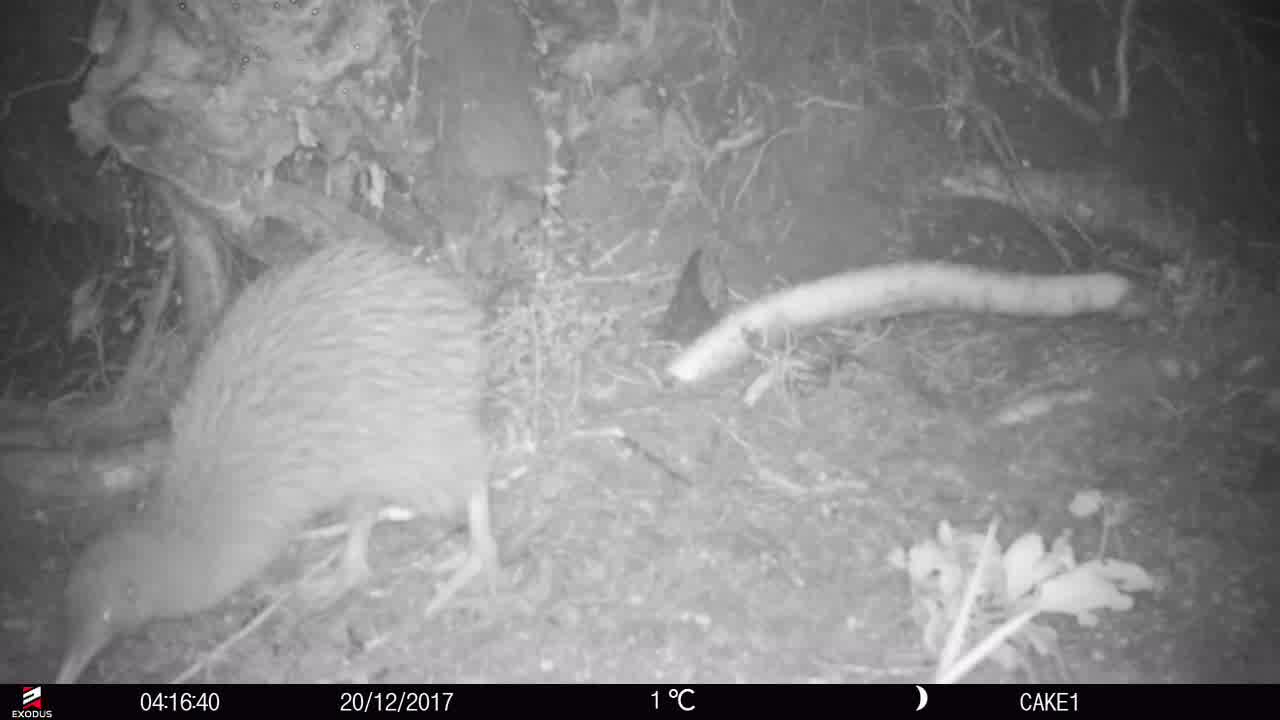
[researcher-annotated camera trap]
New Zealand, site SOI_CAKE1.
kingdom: Animalia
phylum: Chordata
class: Aves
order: Apterygiformes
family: Apterygidae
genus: Apteryx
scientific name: Apteryx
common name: kiwi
Kiwi (Apteryx).